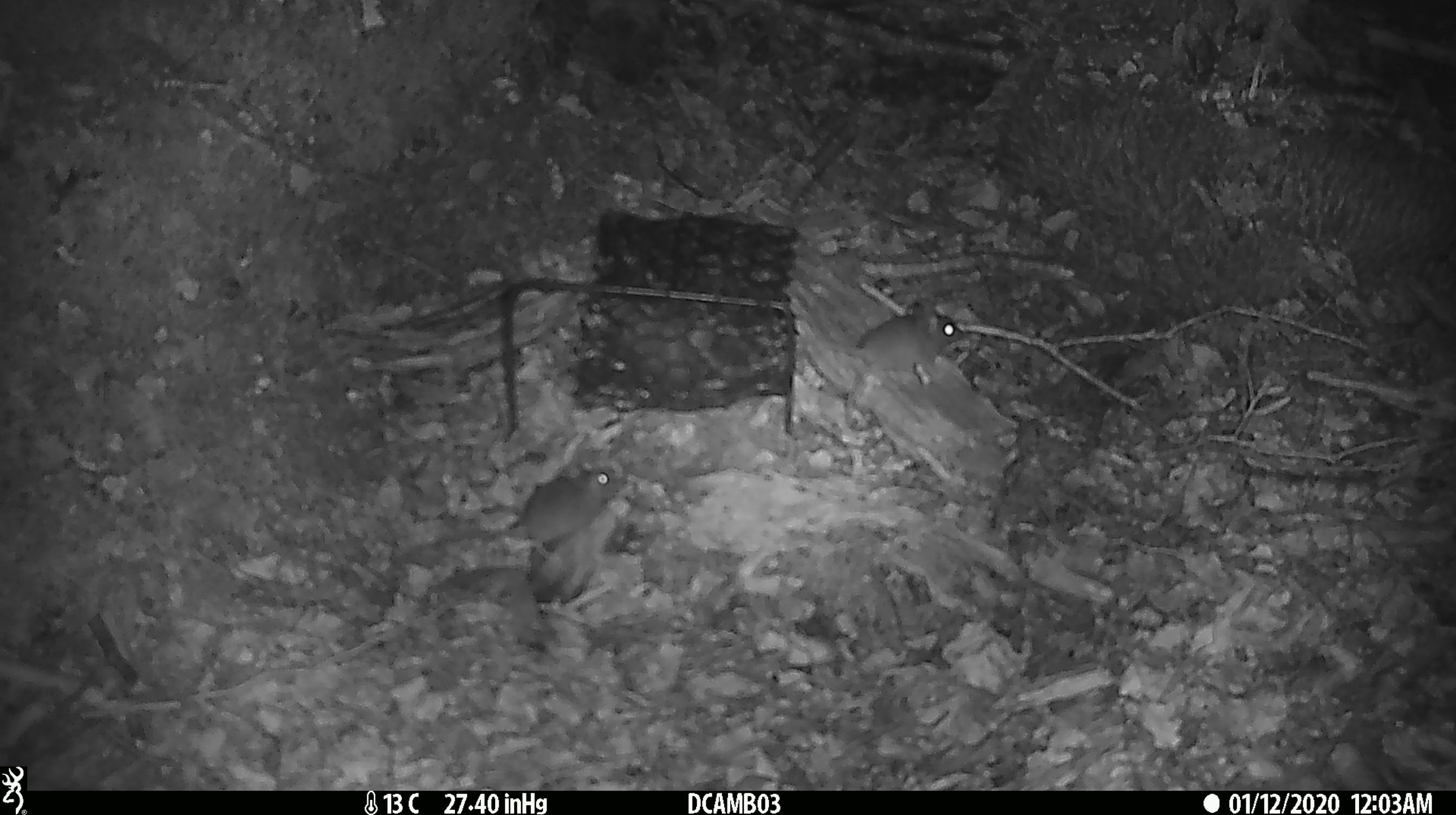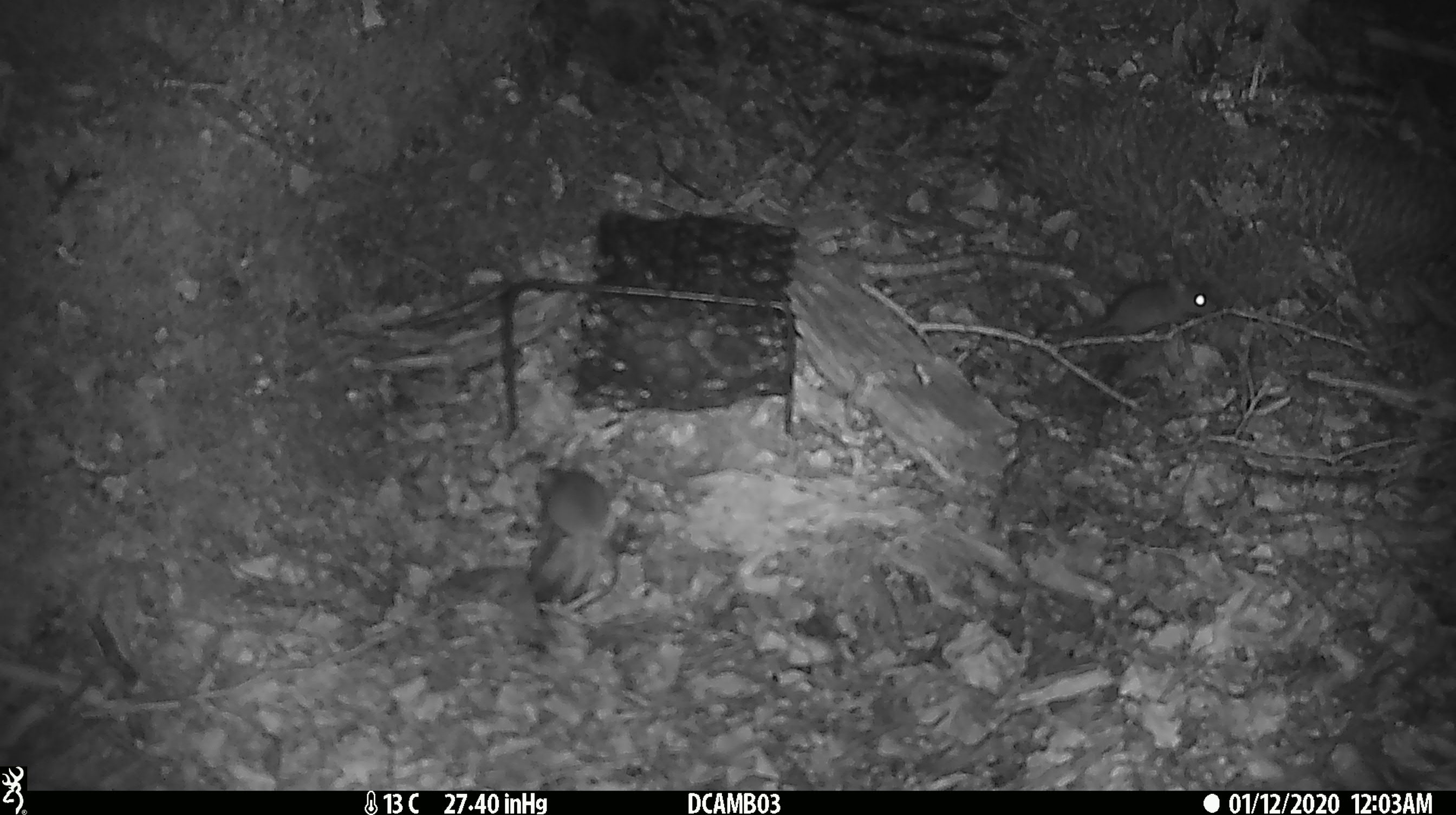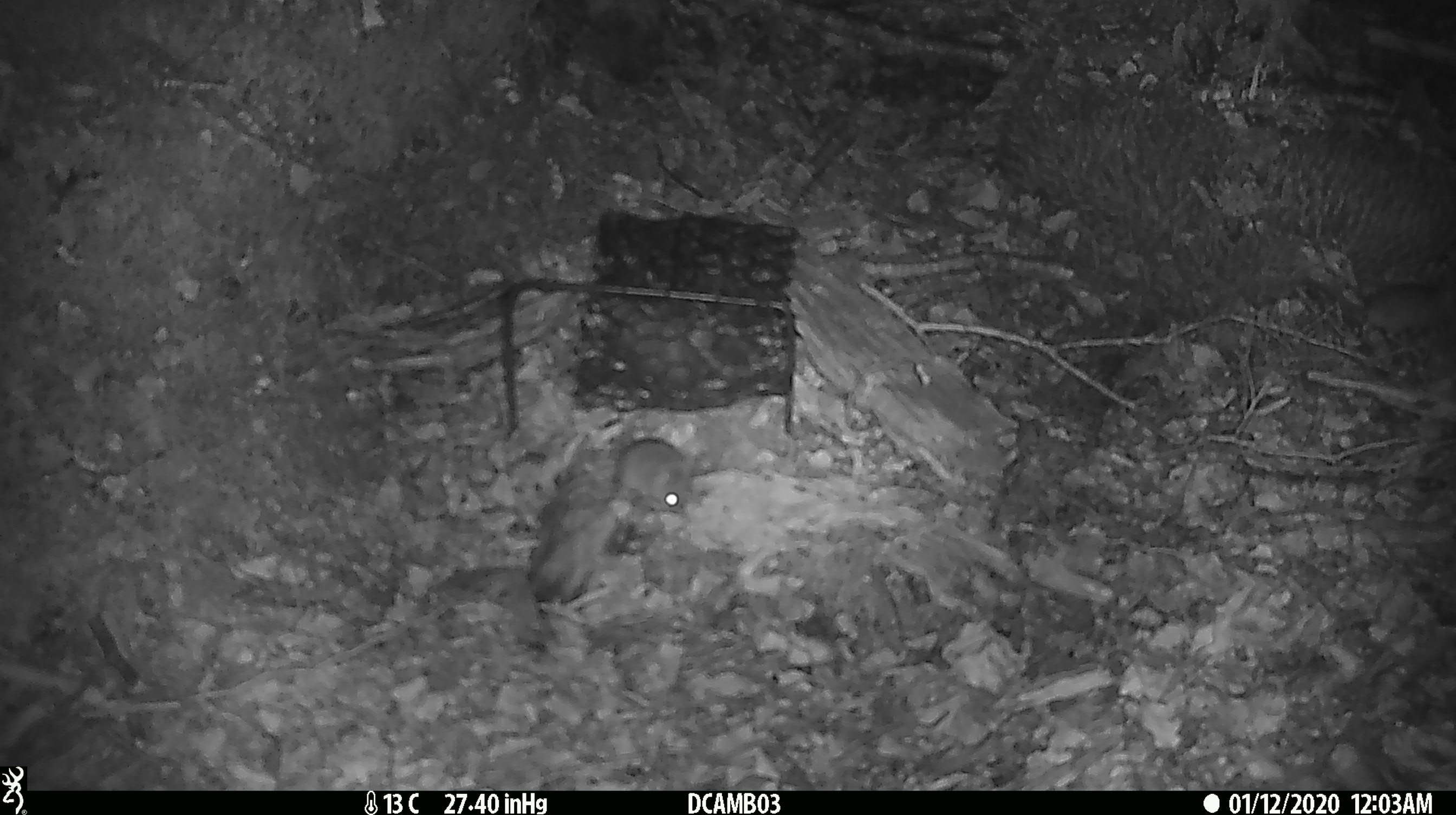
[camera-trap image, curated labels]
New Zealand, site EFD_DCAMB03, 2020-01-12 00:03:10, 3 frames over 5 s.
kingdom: Animalia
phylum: Chordata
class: Mammalia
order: Rodentia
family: Muridae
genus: Mus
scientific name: Mus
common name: mouse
Mouse (Mus).